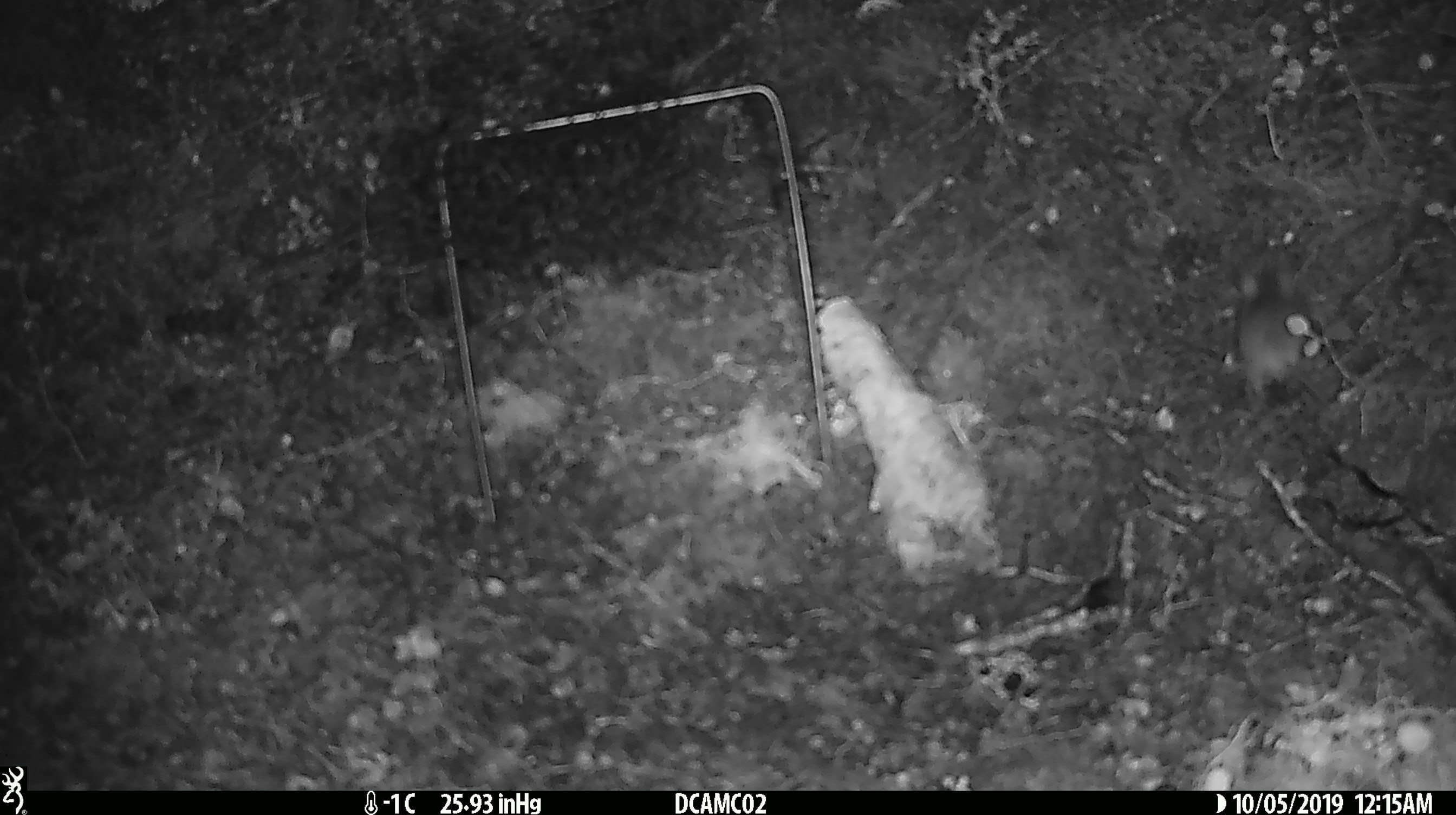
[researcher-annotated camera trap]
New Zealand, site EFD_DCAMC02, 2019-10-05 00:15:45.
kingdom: Animalia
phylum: Chordata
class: Mammalia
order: Rodentia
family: Muridae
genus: Mus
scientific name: Mus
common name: mouse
Mouse (Mus).